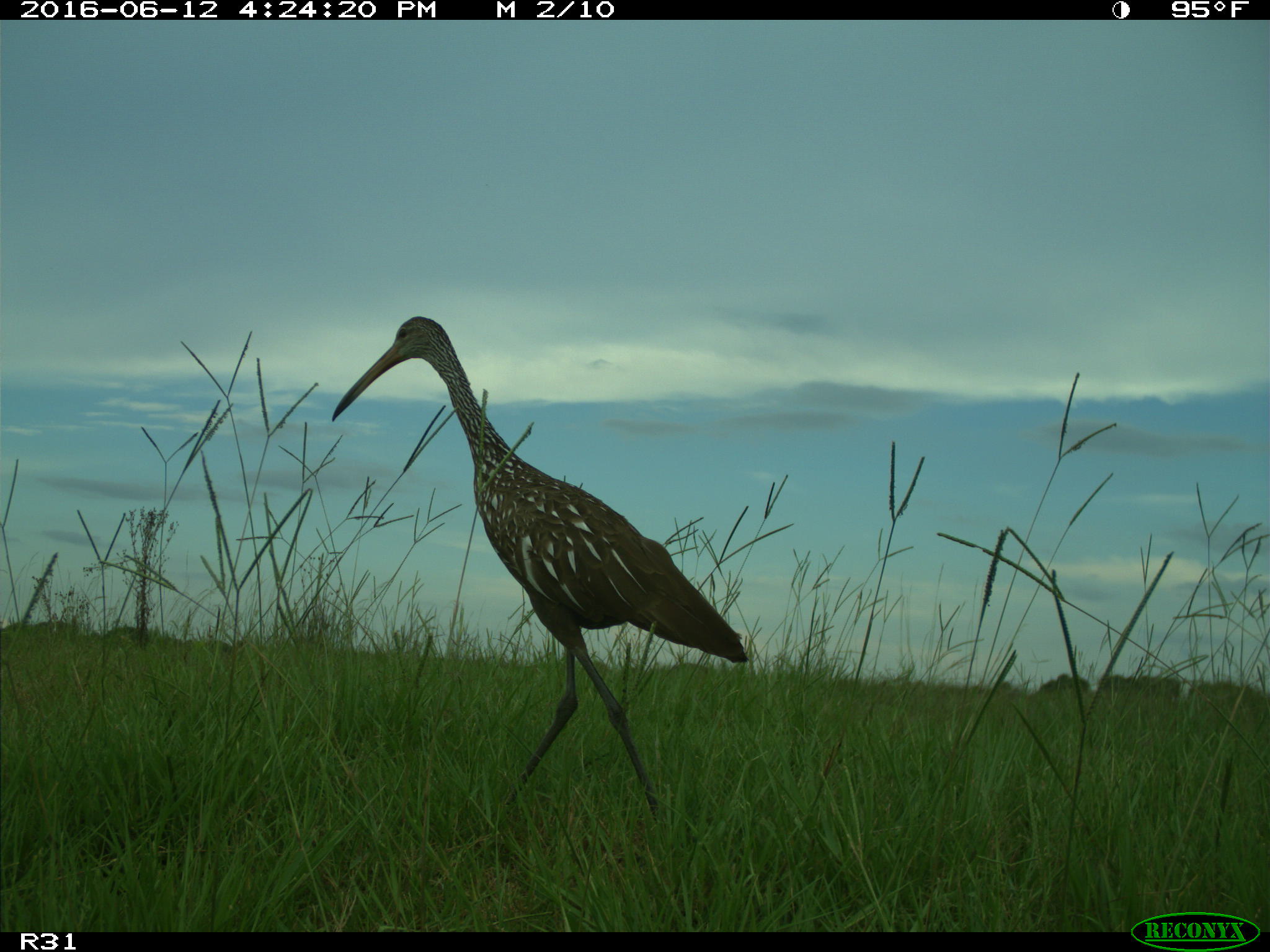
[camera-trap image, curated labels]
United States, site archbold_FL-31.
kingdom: Animalia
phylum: Chordata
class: Aves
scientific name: Aves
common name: birds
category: unidentified bird